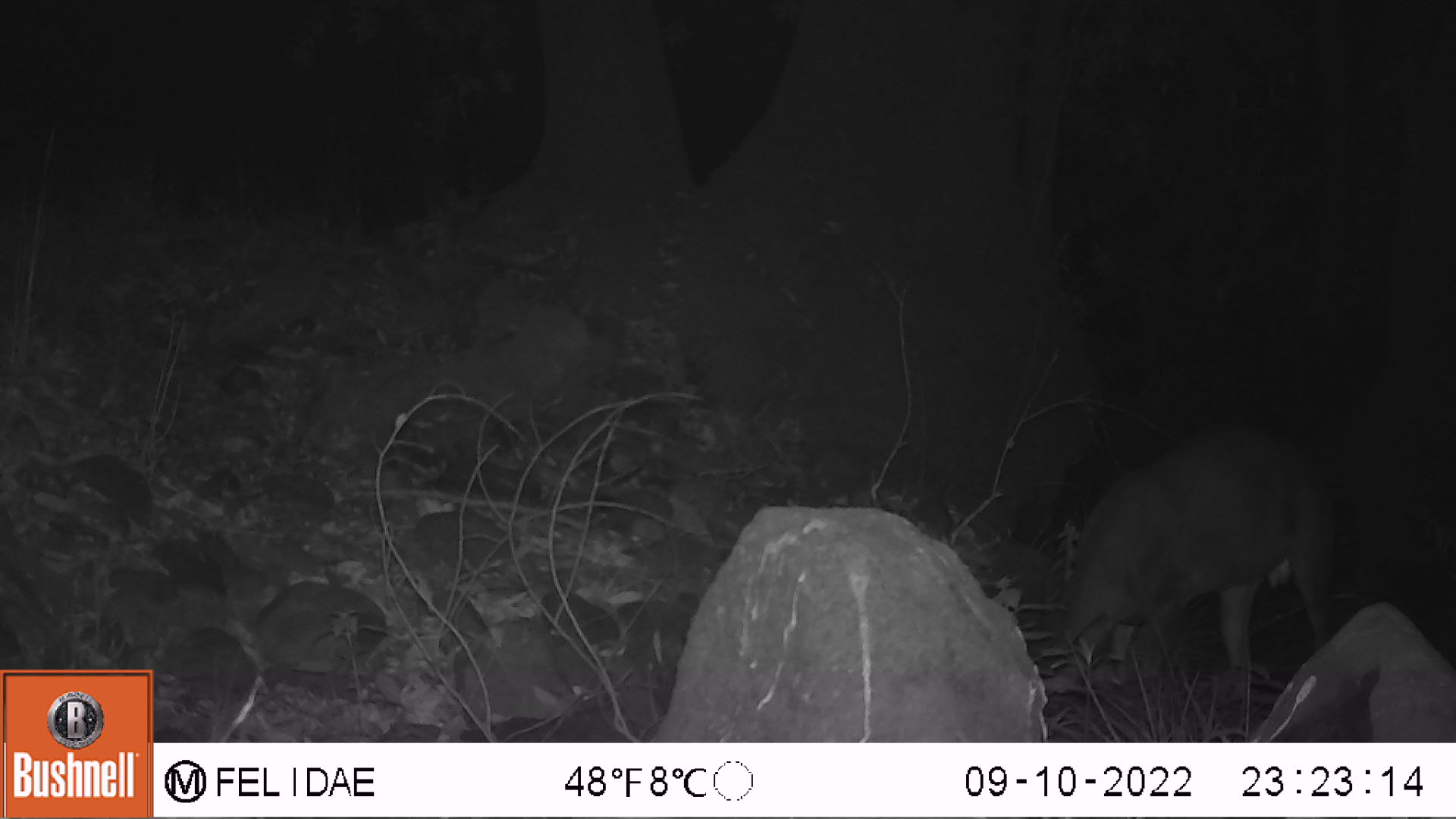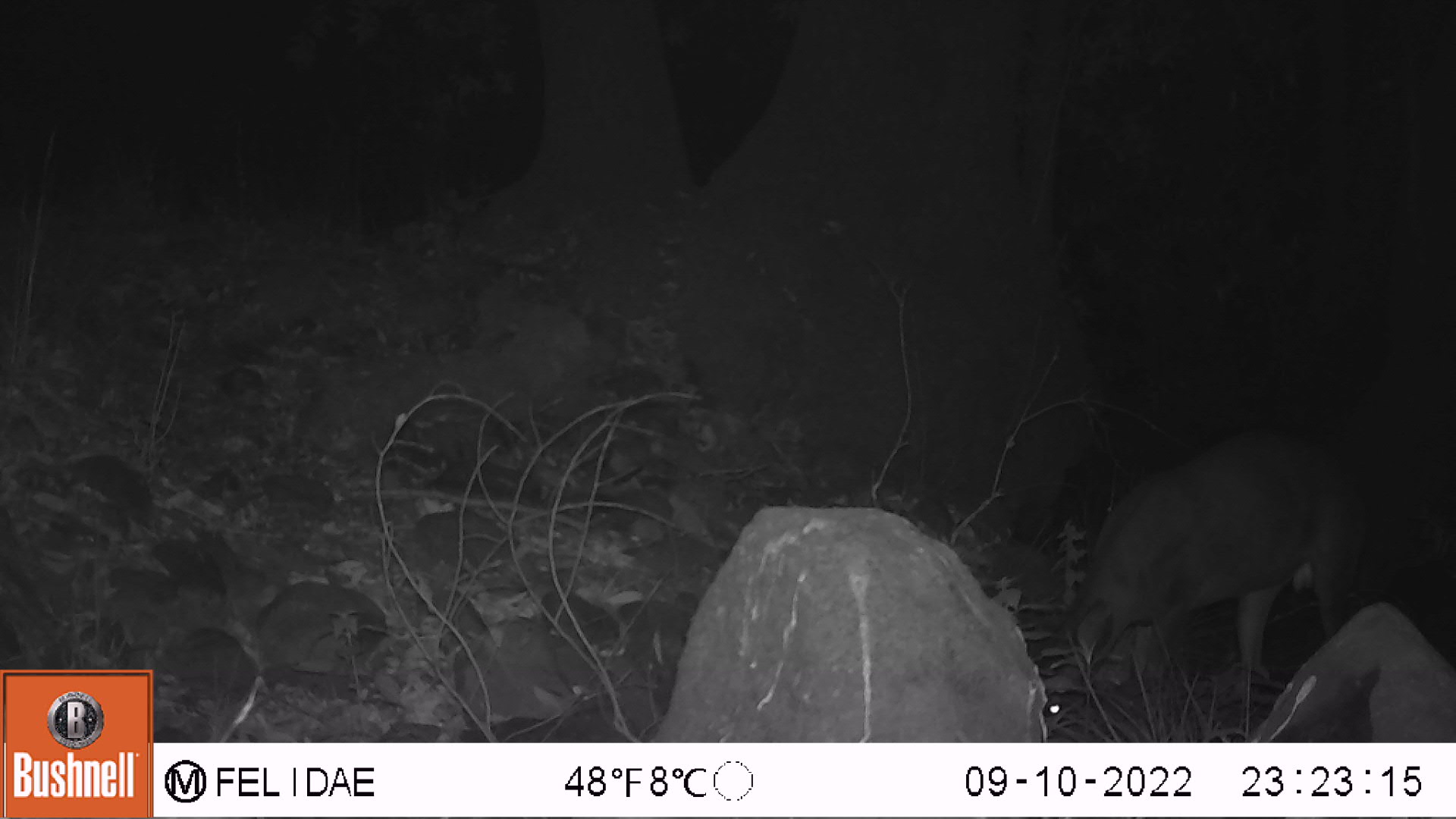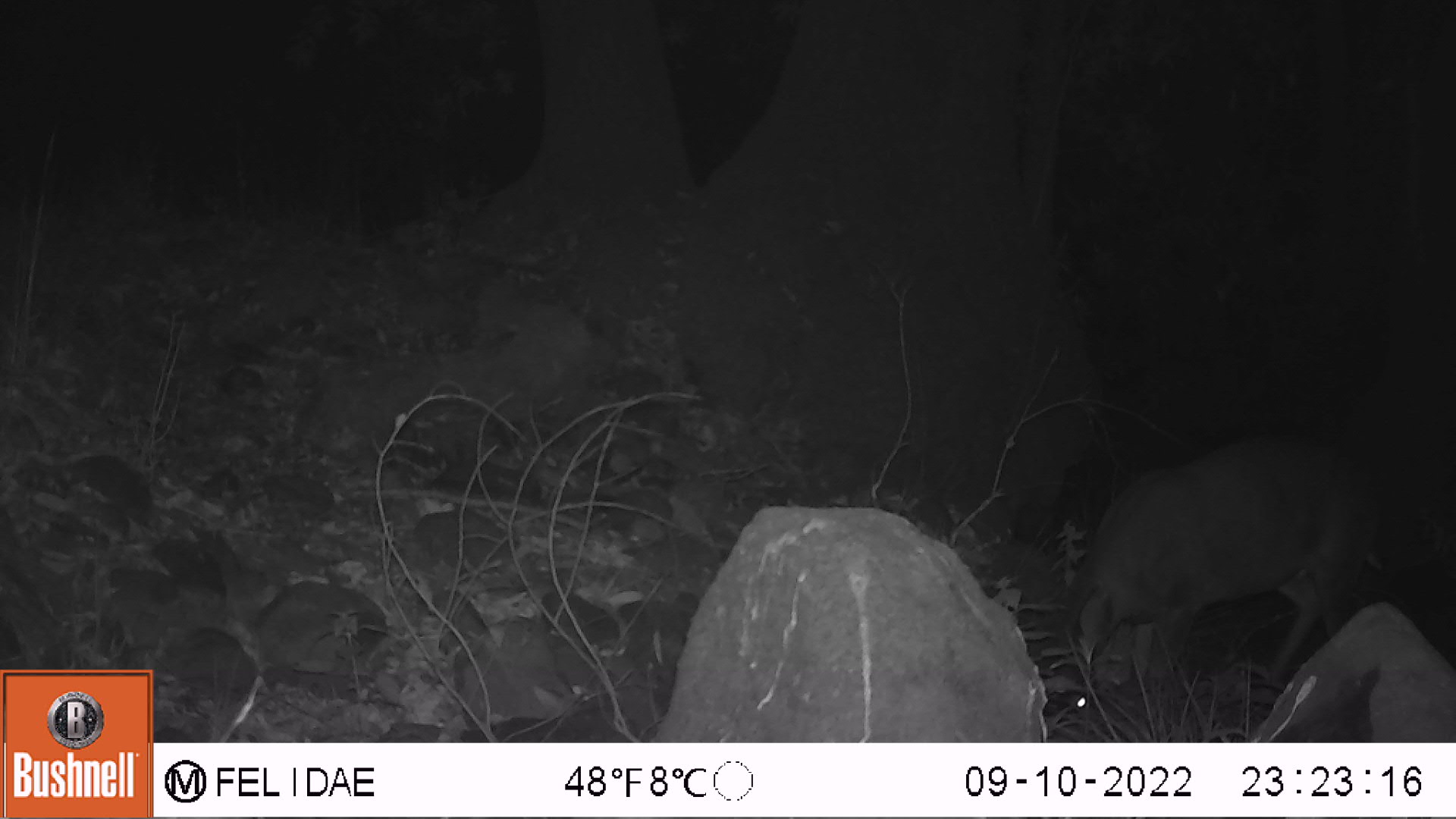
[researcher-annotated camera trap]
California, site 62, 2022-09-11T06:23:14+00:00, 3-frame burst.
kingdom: Animalia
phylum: Chordata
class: Mammalia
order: Artiodactyla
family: Cervidae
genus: Odocoileus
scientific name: Odocoileus hemionus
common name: mule deer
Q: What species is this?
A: Mule deer (Odocoileus hemionus).